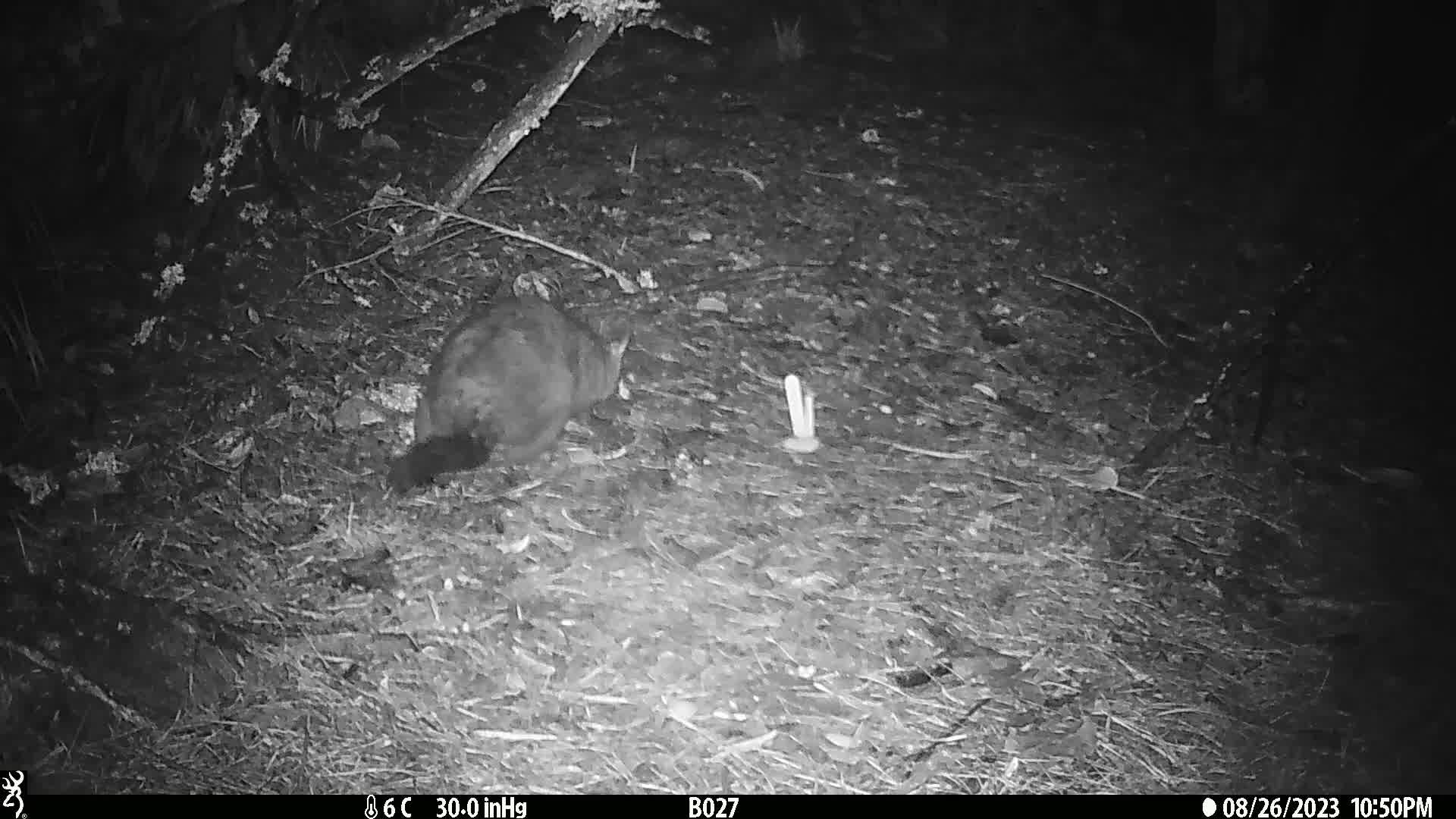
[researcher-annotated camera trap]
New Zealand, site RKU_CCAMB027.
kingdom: Animalia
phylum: Chordata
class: Mammalia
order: Diprotodontia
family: Phalangeridae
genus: Trichosurus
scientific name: Trichosurus vulpecula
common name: common brushtail possum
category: possum